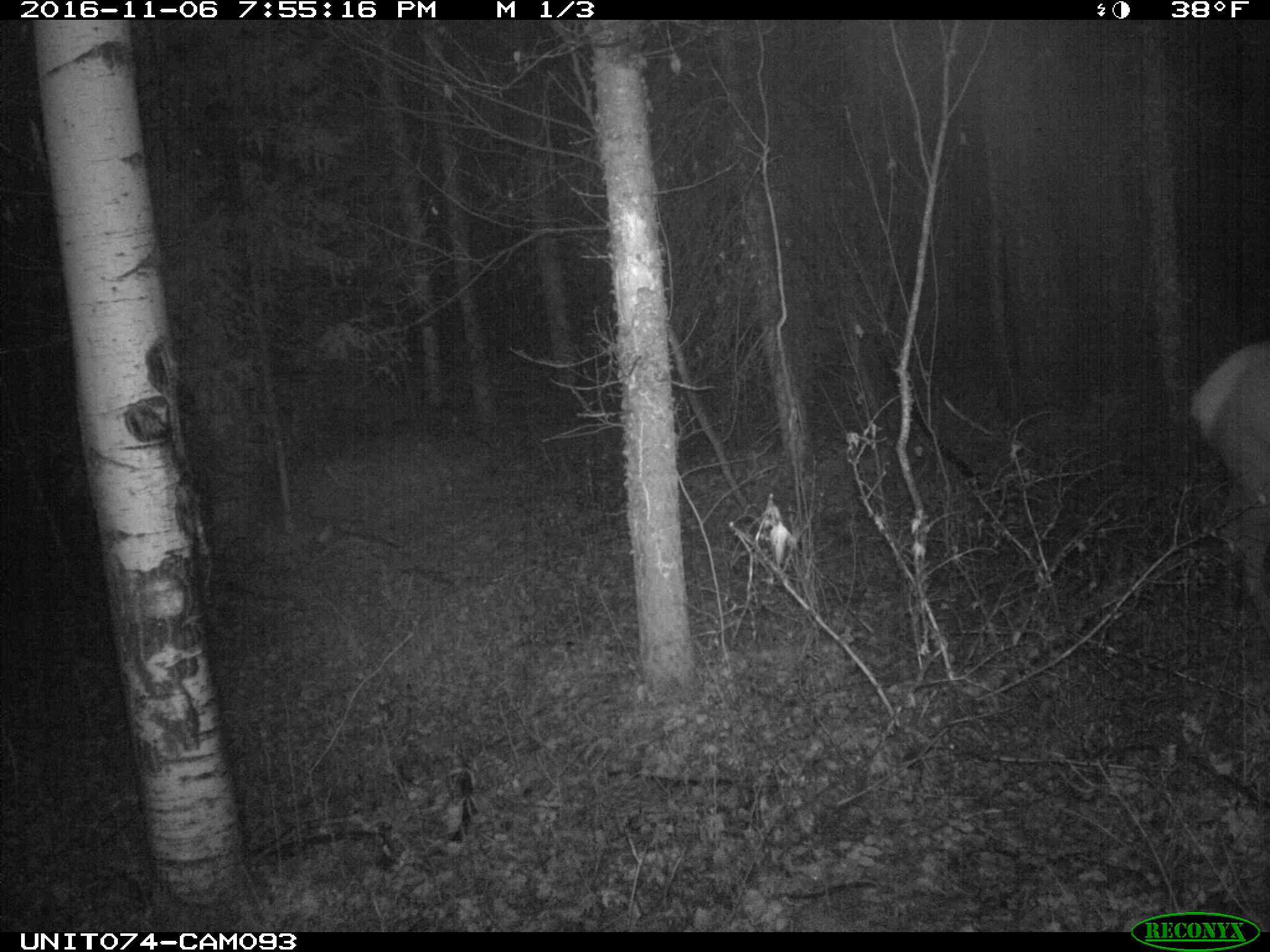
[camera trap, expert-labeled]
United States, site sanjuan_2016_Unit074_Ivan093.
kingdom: Animalia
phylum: Chordata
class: Mammalia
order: Artiodactyla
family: Cervidae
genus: Cervus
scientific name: Cervus elaphus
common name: red deer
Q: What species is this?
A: Cervus elaphus (red deer).